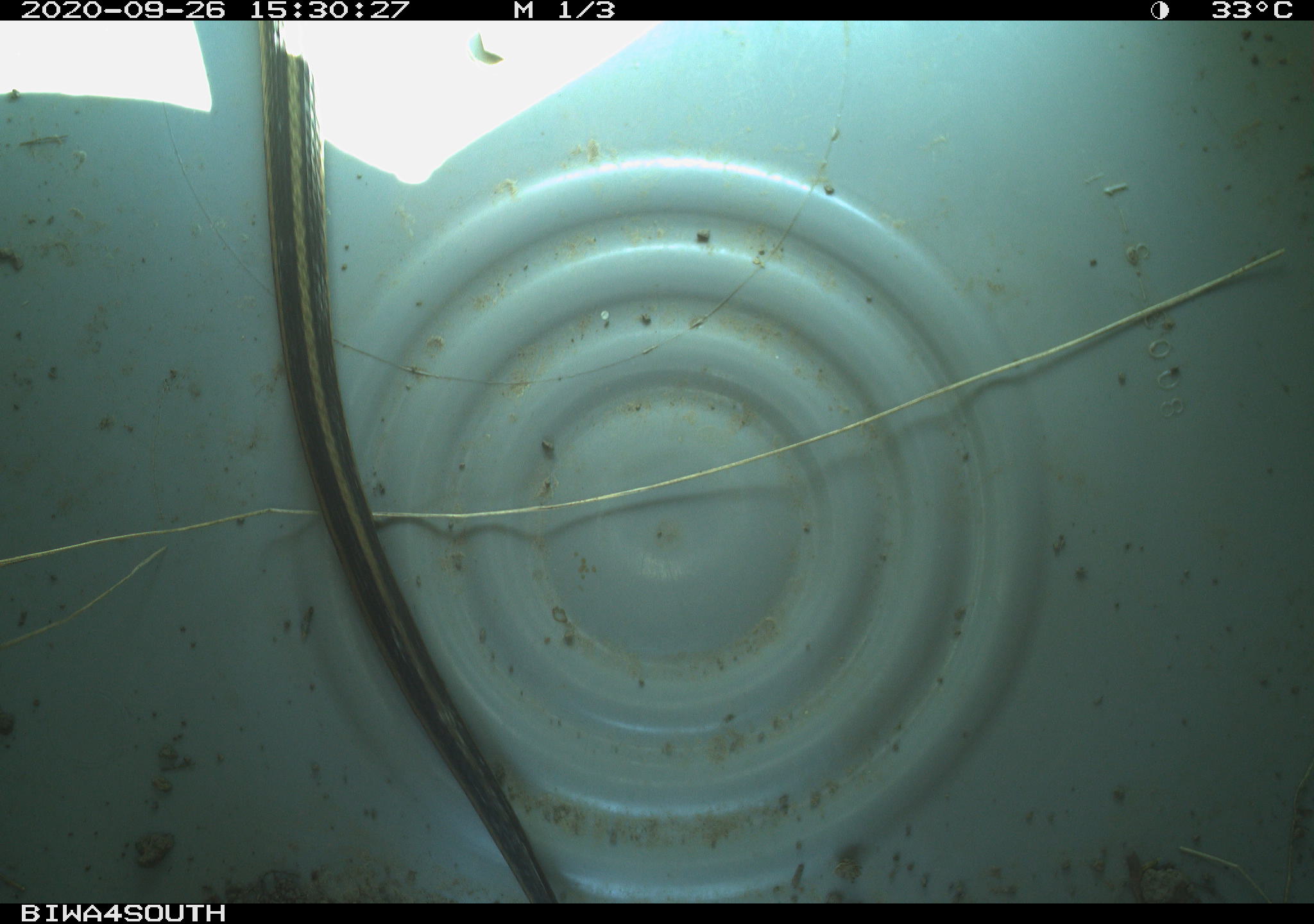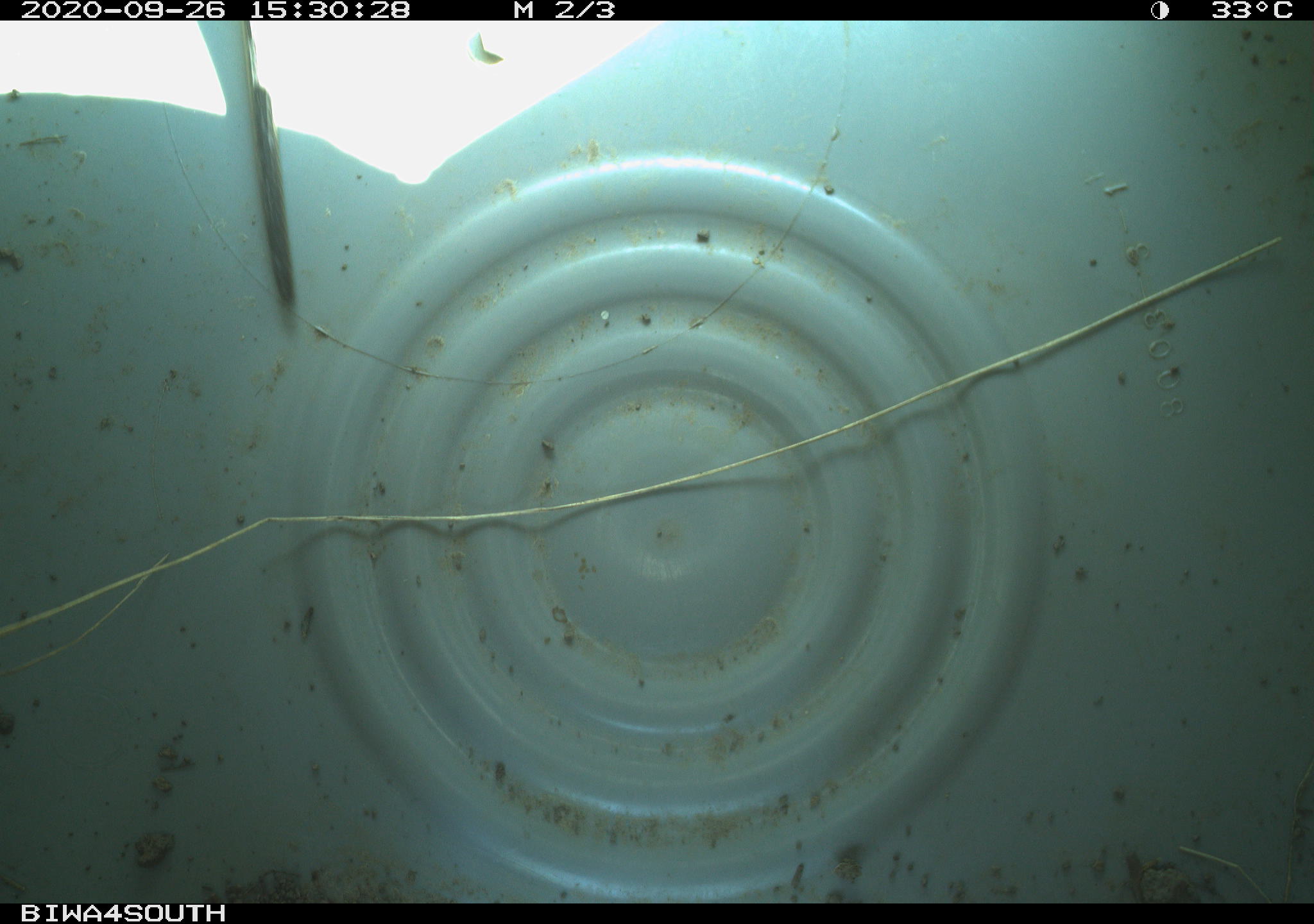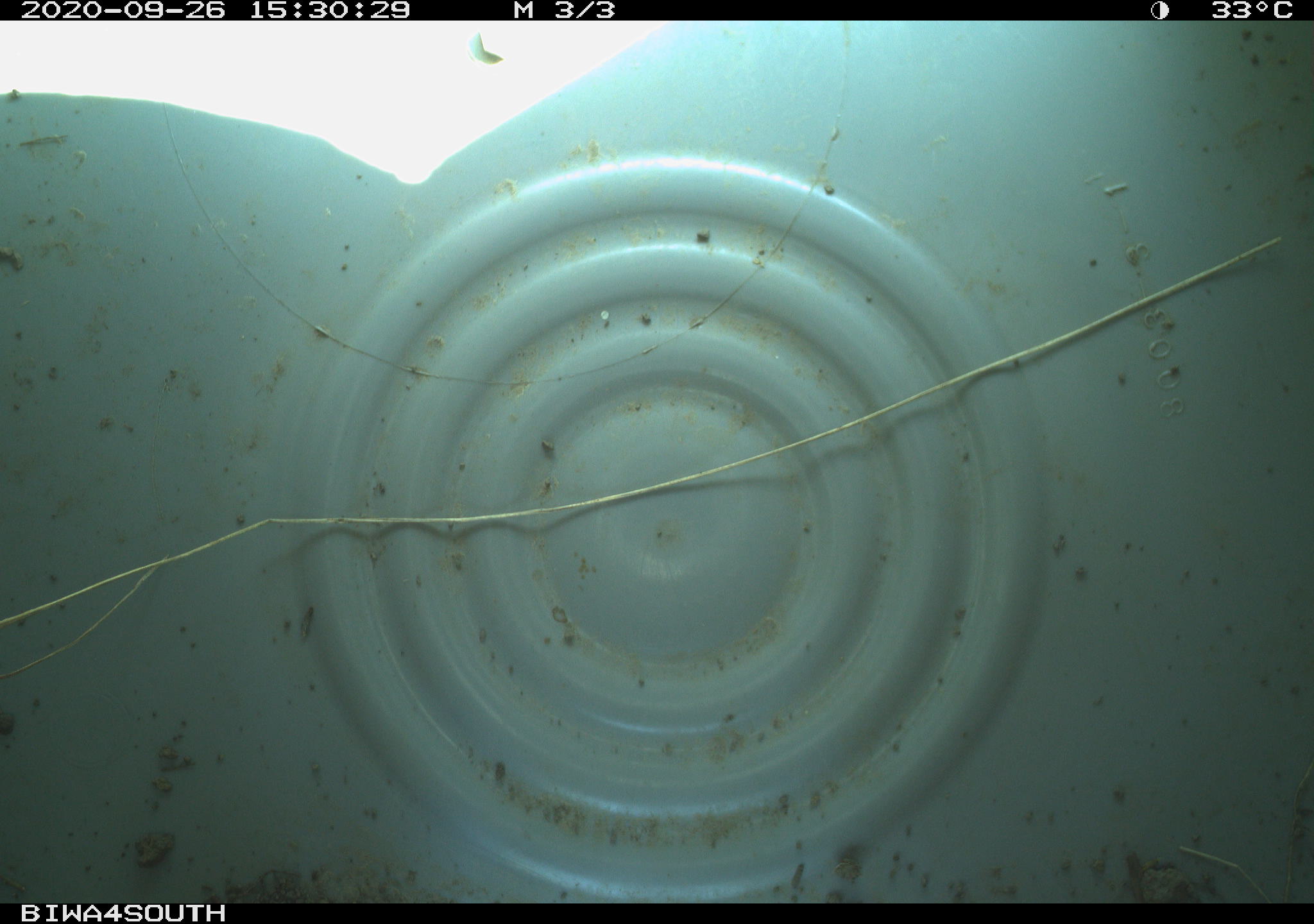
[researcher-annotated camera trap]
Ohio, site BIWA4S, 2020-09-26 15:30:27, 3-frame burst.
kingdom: Animalia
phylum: Chordata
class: Reptilia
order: Squamata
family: Colubridae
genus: Thamnophis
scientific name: Thamnophis sirtalis sirtalis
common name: eastern gartersnake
Eastern gartersnake (Thamnophis sirtalis sirtalis).